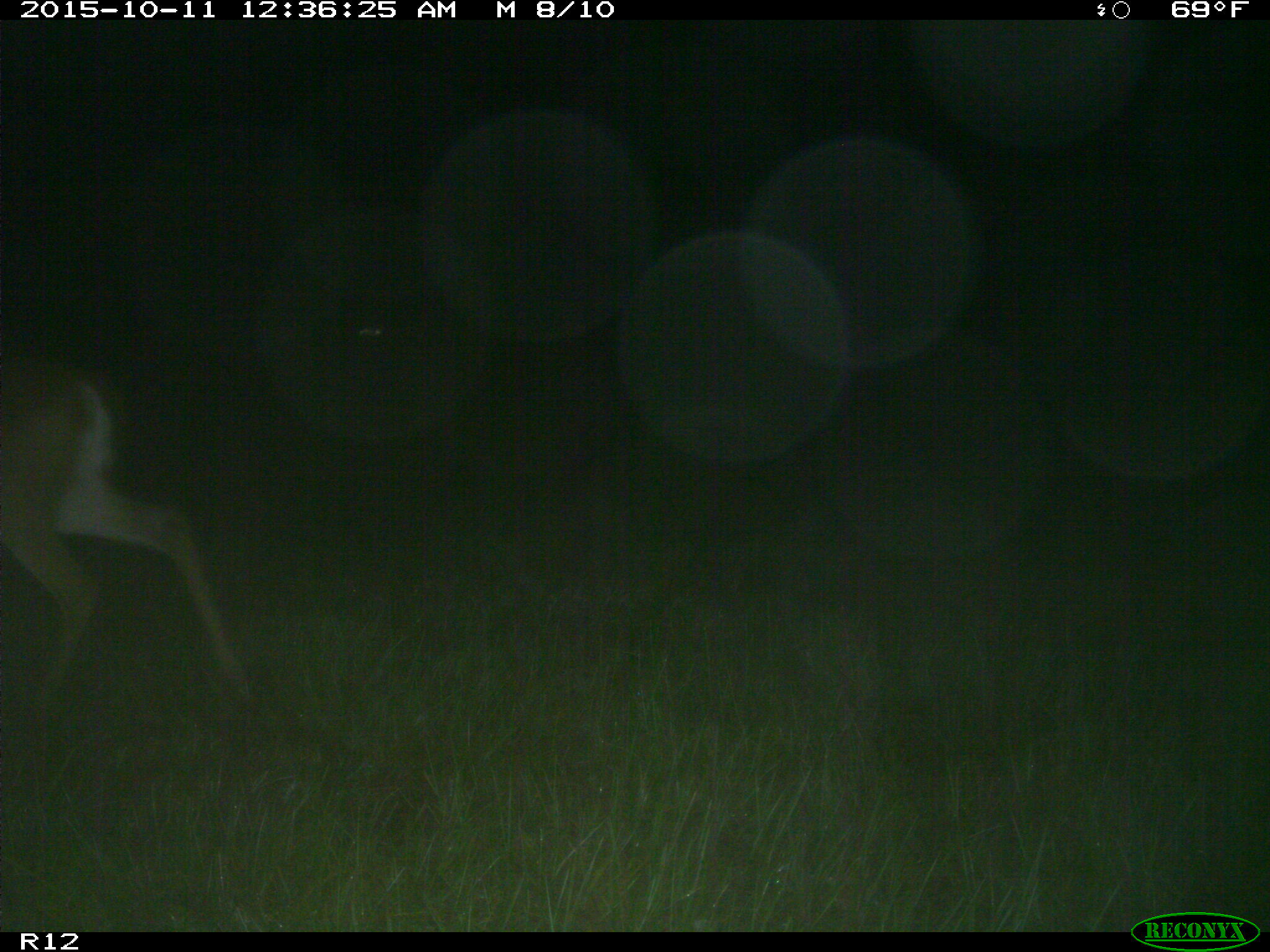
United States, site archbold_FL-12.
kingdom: Animalia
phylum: Chordata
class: Mammalia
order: Artiodactyla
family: Cervidae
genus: Odocoileus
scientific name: Odocoileus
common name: deer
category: unidentified deer